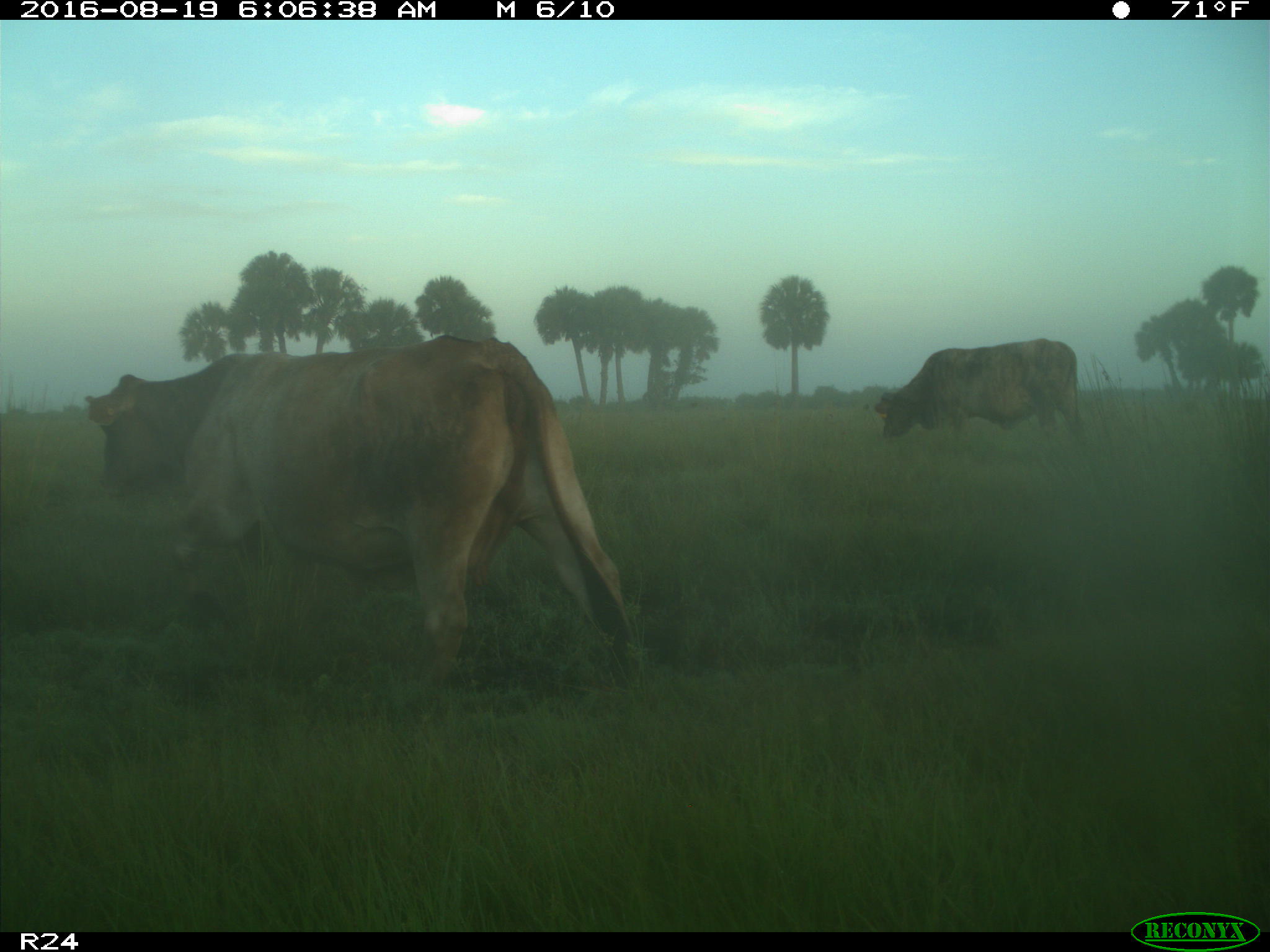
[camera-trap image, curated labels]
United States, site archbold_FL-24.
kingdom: Animalia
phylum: Chordata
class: Mammalia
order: Artiodactyla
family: Bovidae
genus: Bos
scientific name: Bos taurus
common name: domestic cow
Bos taurus (domestic cow).